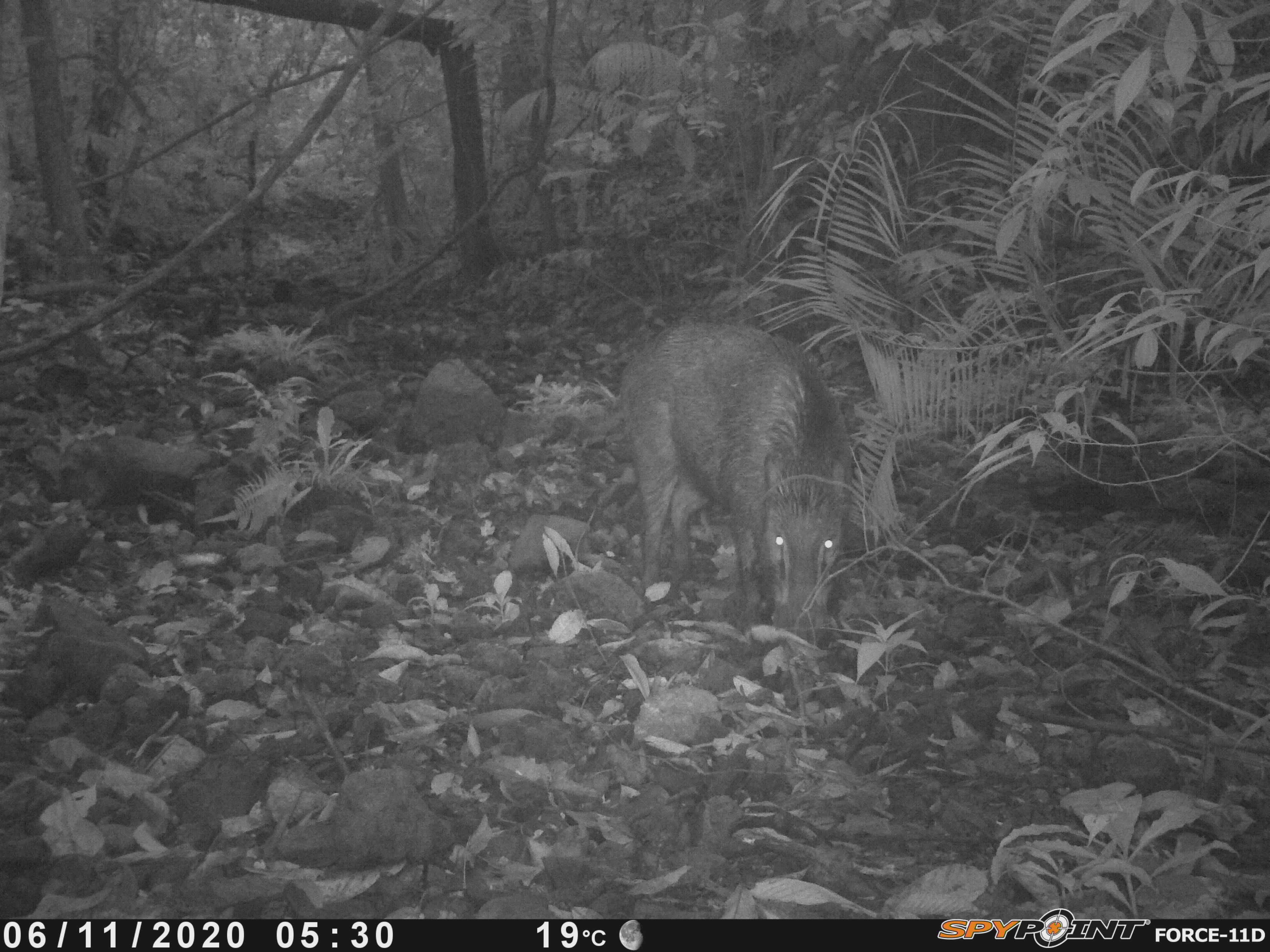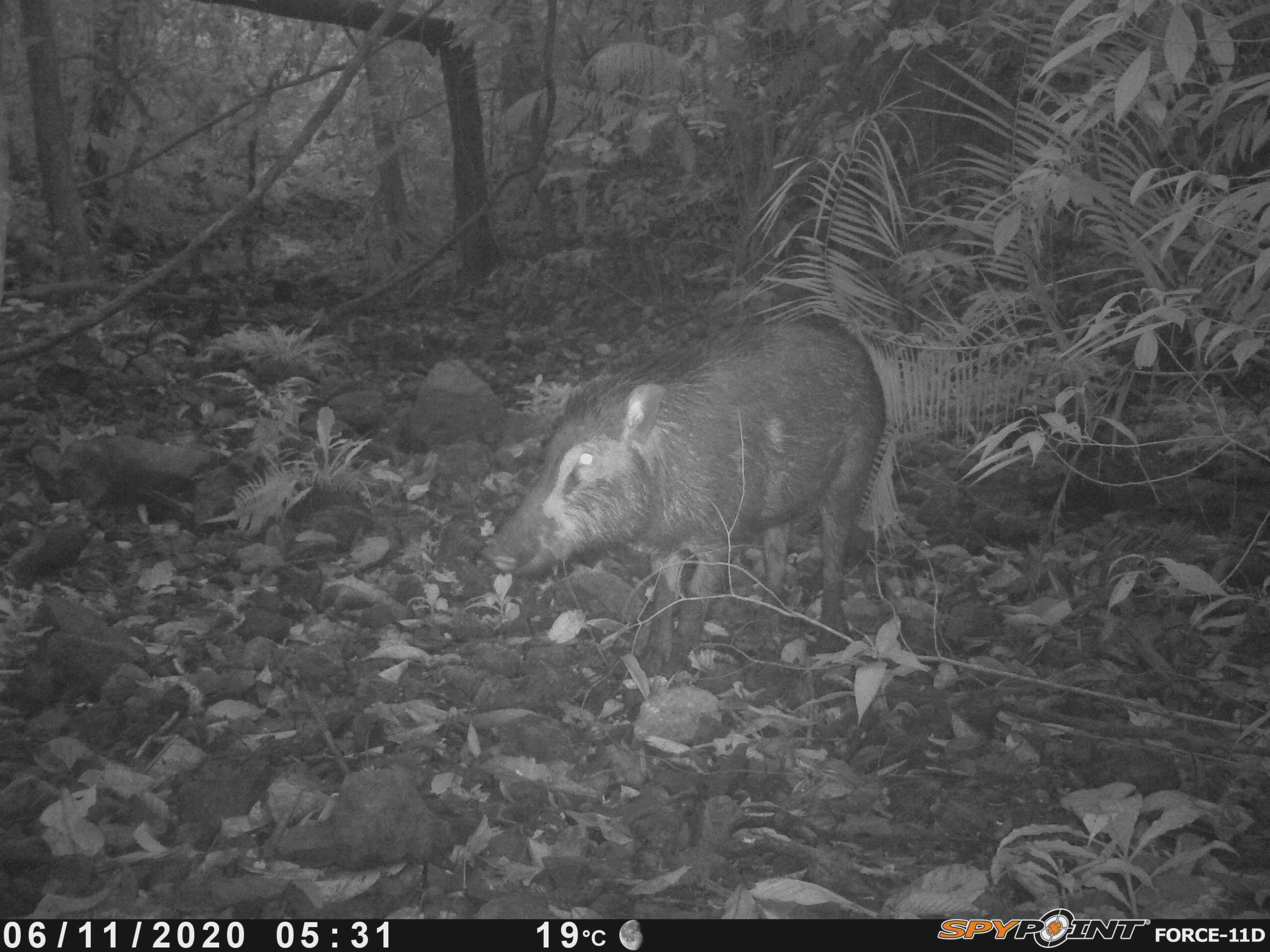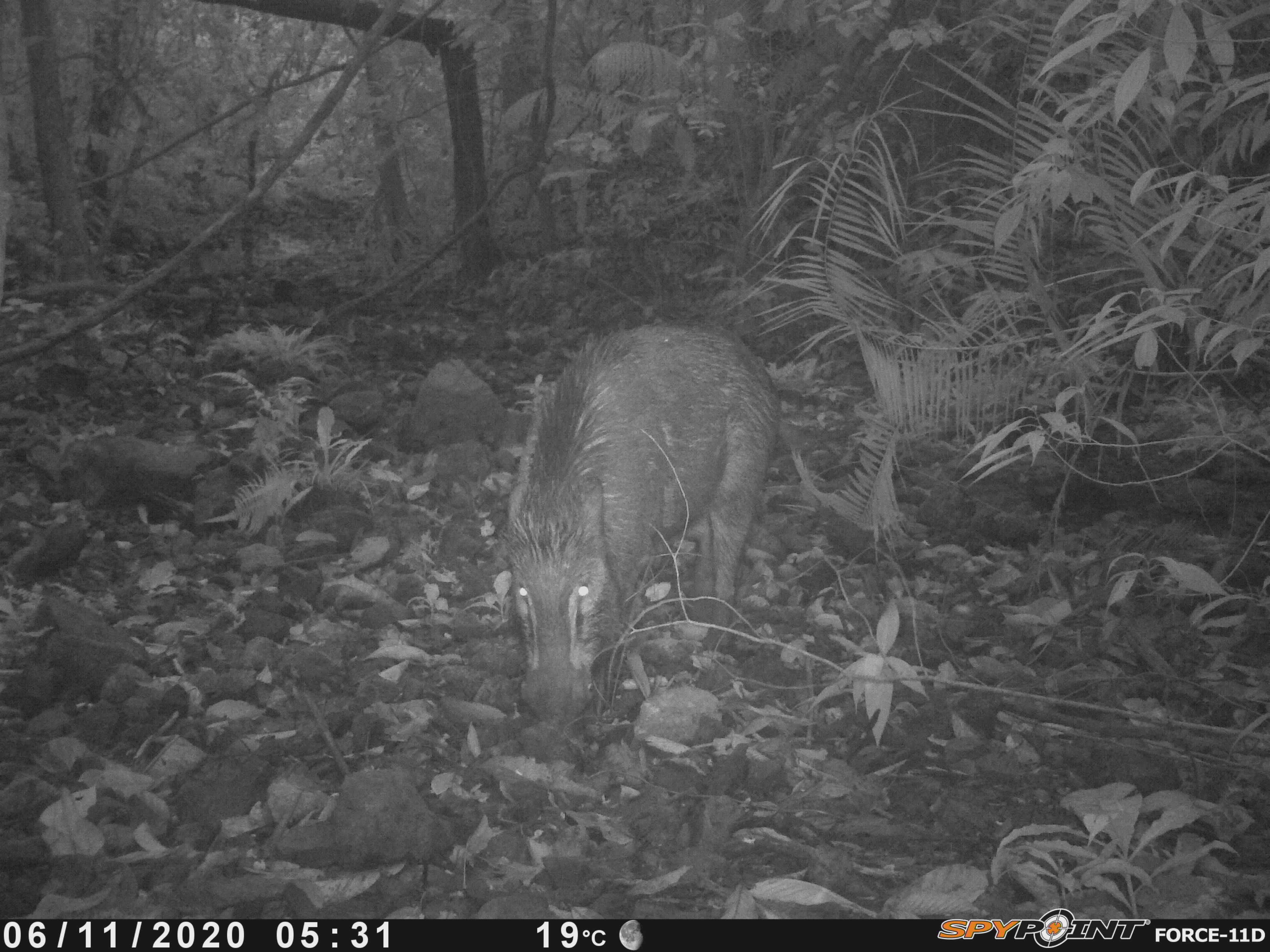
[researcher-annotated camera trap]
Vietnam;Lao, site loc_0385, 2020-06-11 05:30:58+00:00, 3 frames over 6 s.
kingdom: Animalia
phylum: Chordata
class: Mammalia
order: Artiodactyla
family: Suidae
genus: Sus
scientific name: Sus scrofa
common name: eurasian wild pig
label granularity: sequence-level